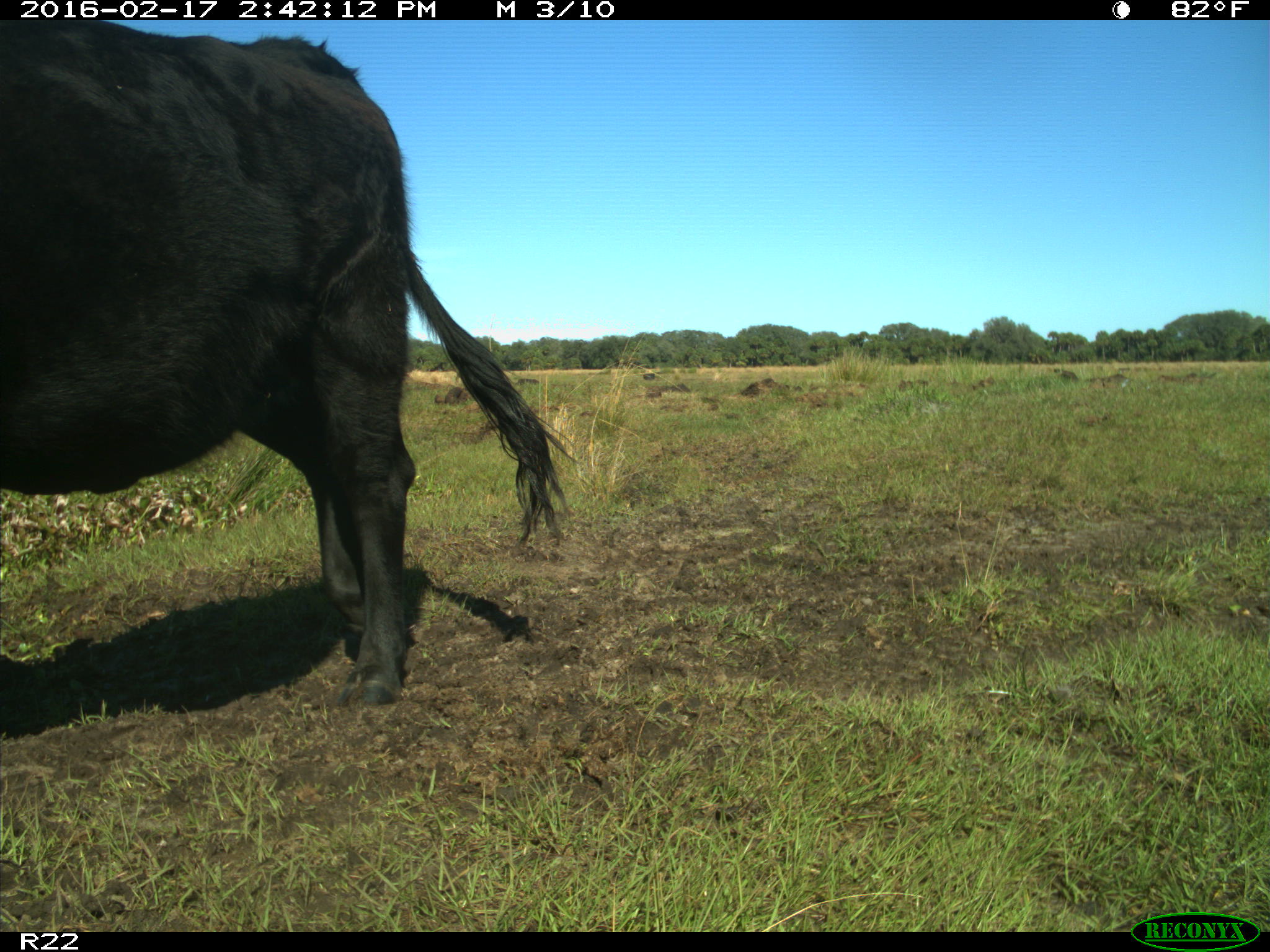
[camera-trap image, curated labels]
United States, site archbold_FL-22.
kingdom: Animalia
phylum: Chordata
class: Mammalia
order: Artiodactyla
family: Bovidae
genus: Bos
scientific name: Bos taurus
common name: domestic cow